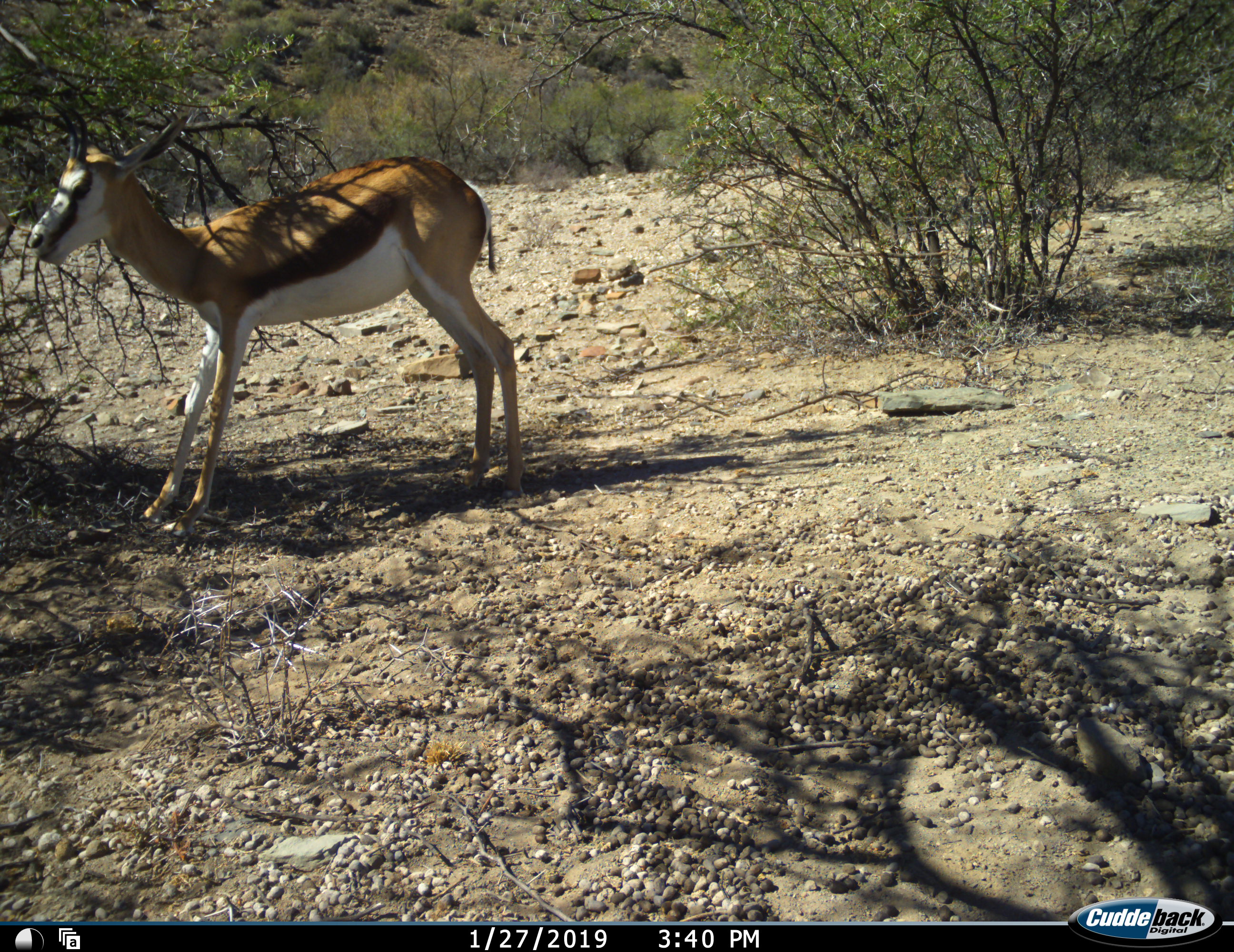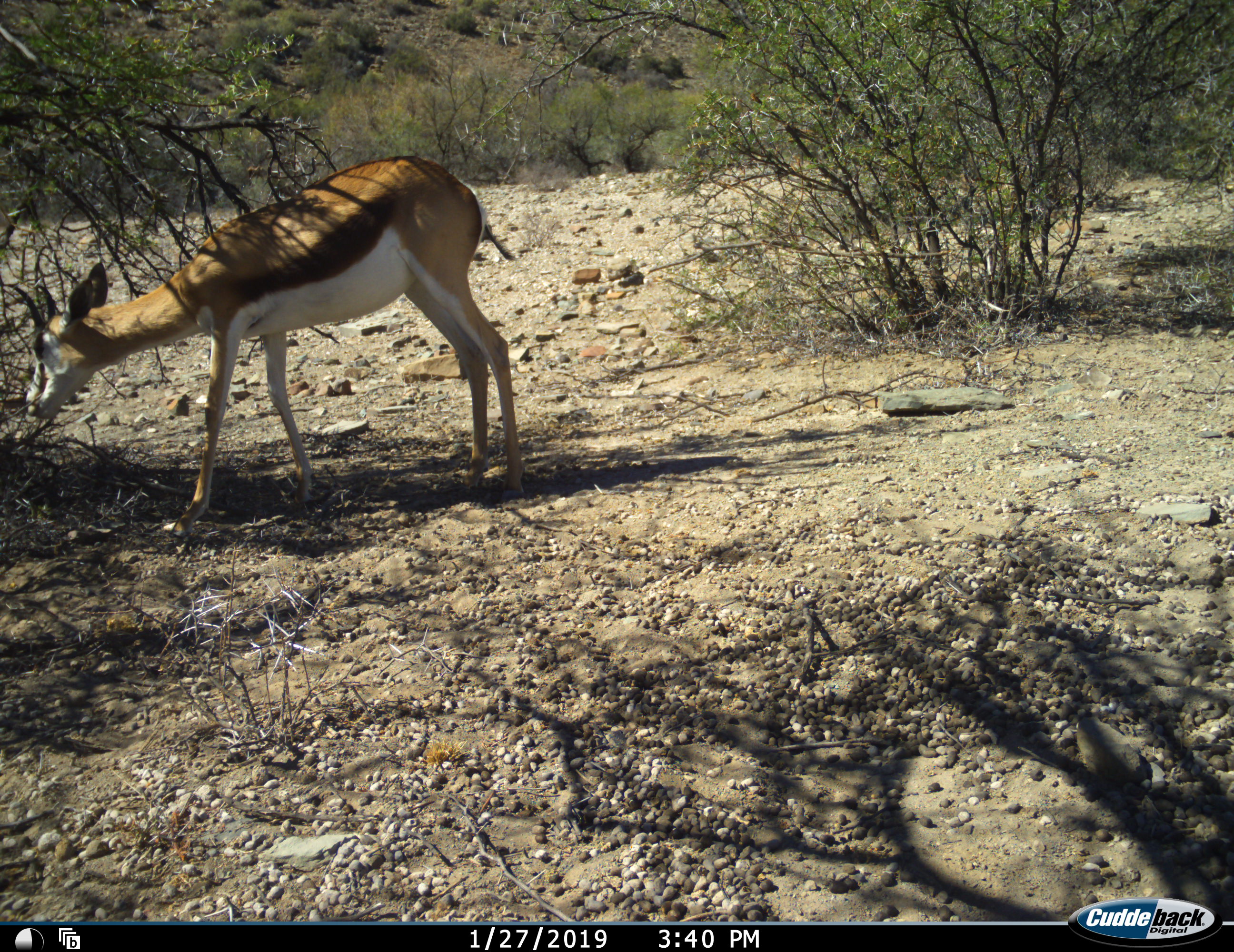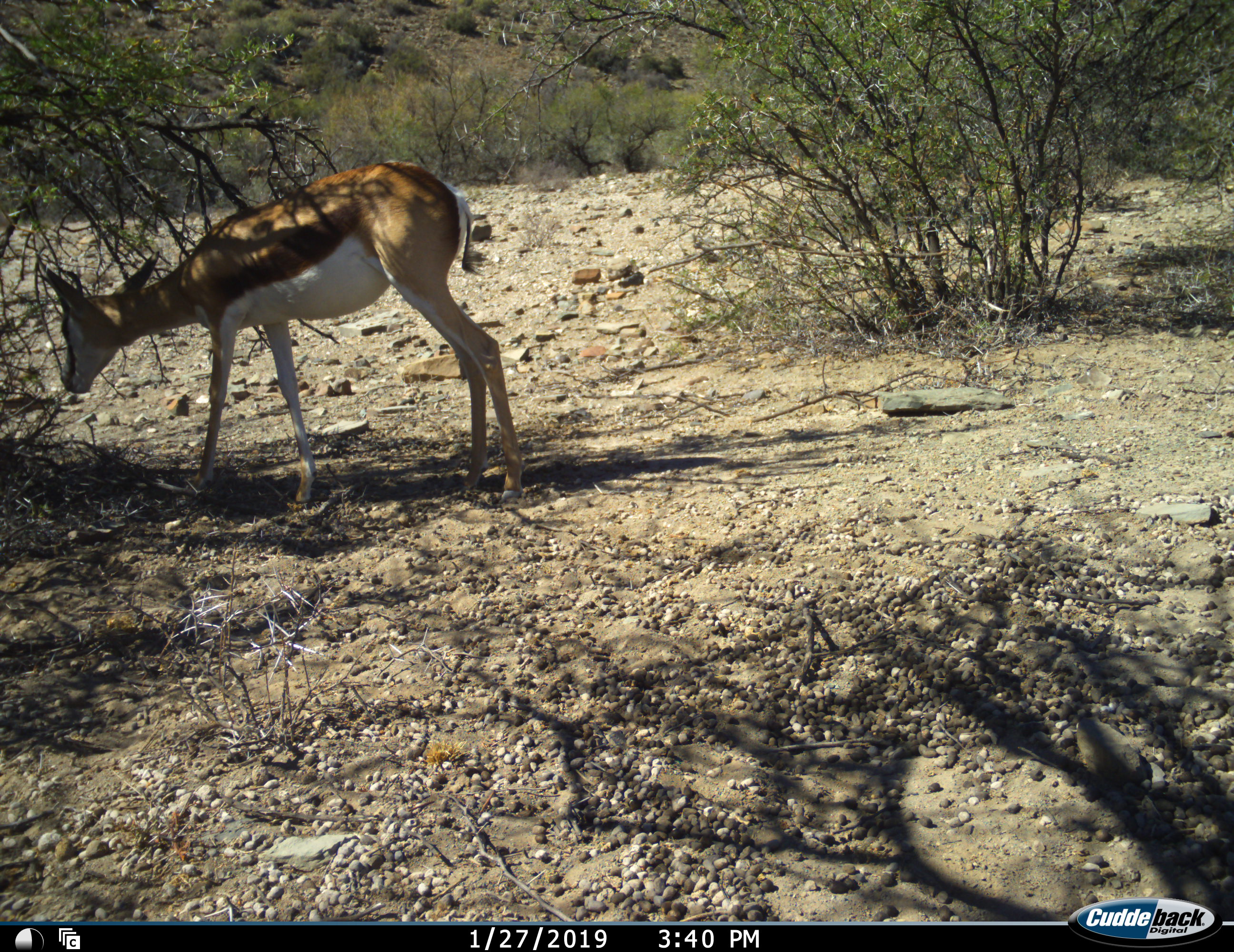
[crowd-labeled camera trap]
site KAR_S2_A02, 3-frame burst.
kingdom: Animalia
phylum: Chordata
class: Mammalia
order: Artiodactyla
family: Bovidae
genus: Antidorcas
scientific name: Antidorcas marsupialis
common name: springbok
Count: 1.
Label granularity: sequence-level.